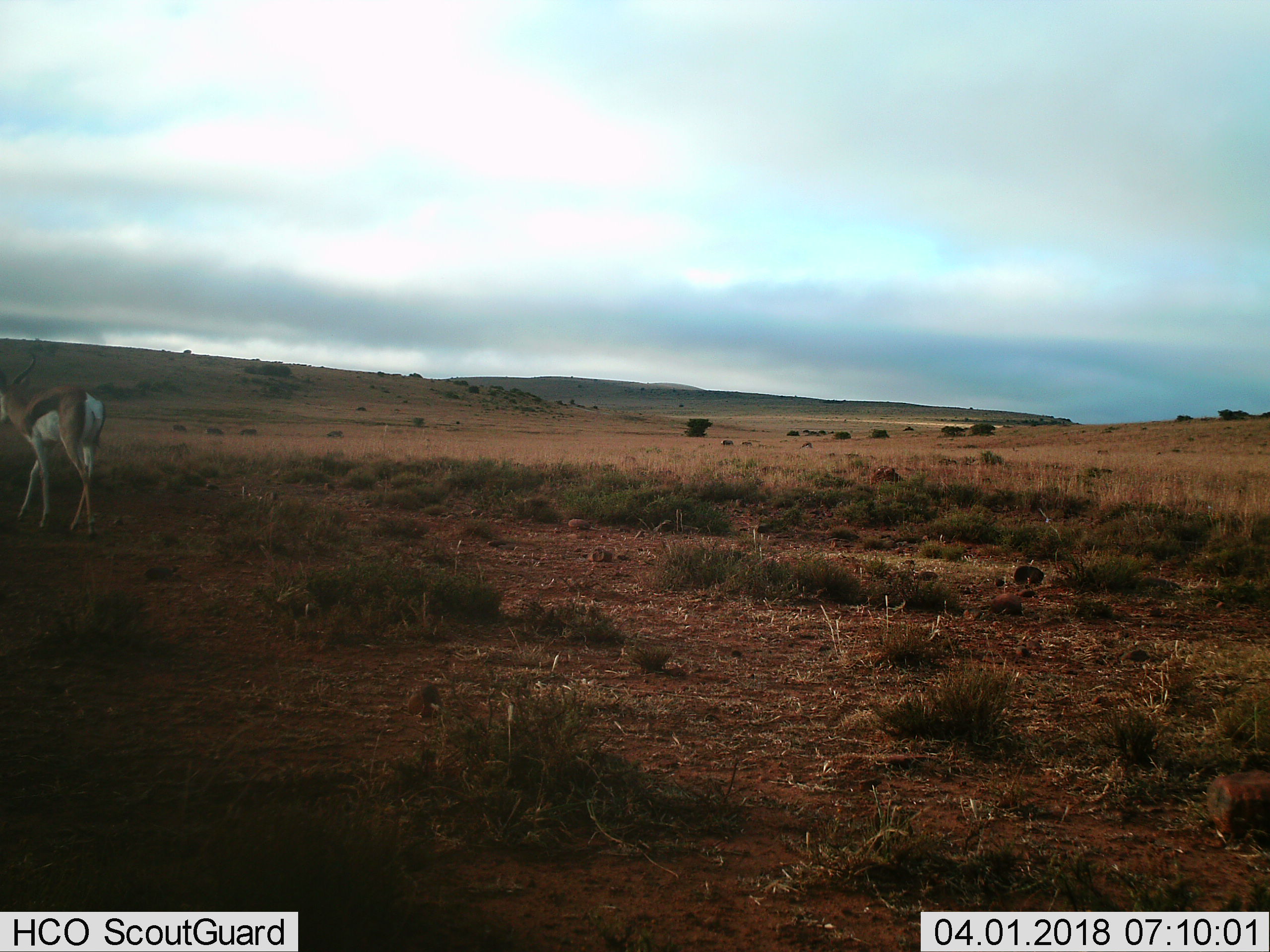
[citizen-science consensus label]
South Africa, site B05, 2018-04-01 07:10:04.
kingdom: Animalia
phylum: Chordata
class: Mammalia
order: Artiodactyla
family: Bovidae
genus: Antidorcas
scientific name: Antidorcas marsupialis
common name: springbok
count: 1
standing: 62%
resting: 0%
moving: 50%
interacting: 0%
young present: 0%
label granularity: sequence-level